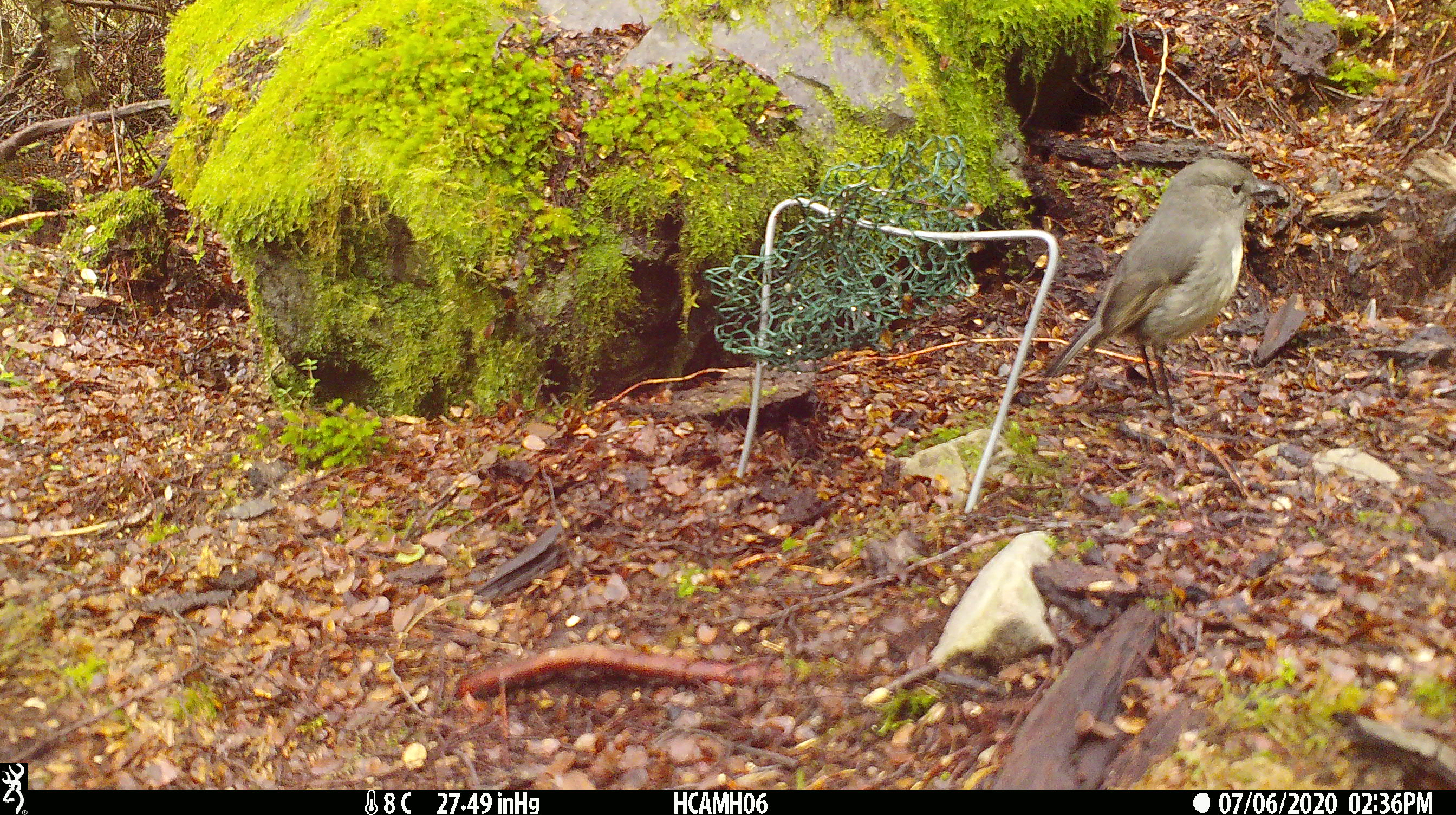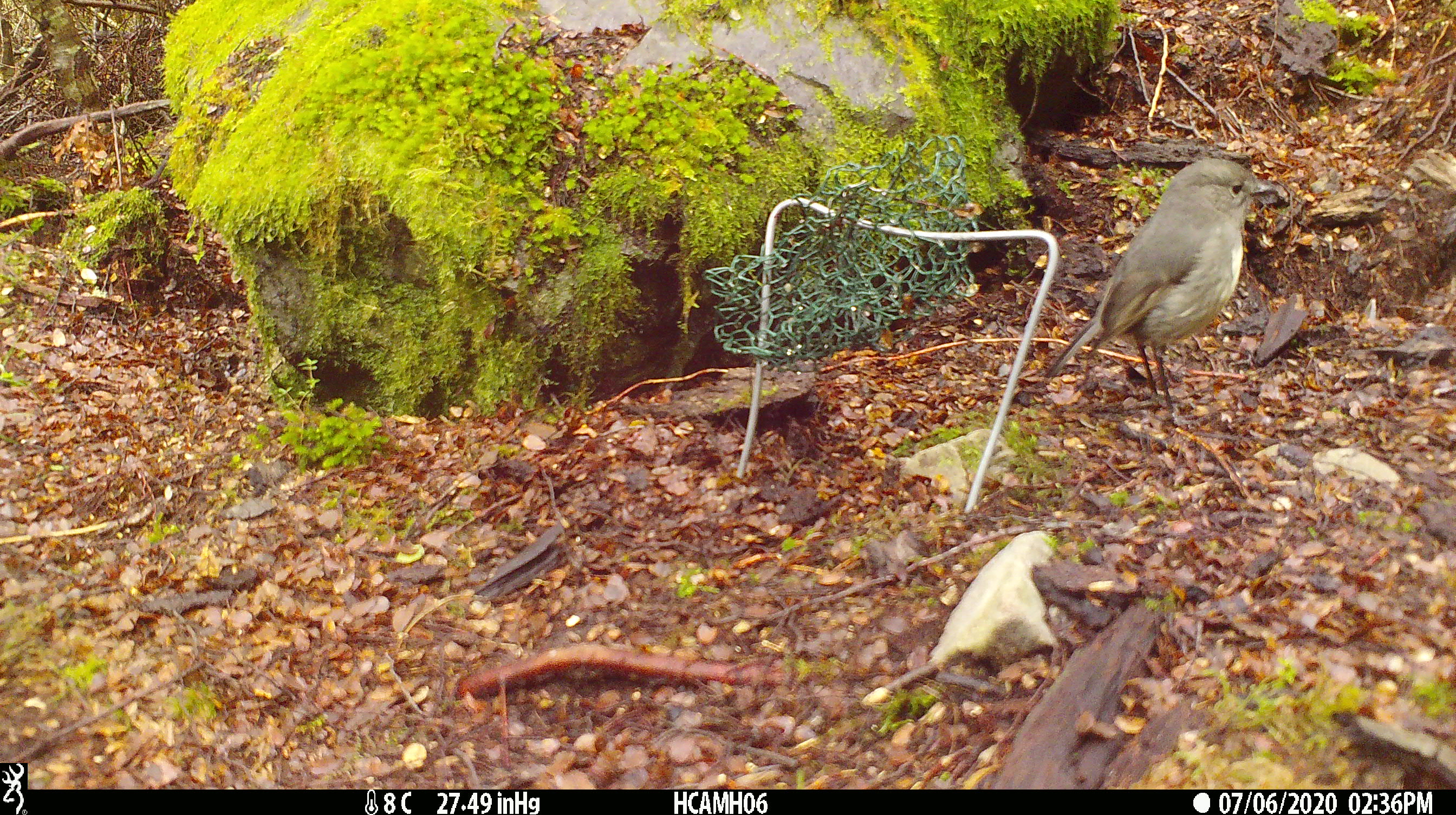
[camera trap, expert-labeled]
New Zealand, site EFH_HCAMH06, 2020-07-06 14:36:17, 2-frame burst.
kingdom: Animalia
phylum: Chordata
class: Aves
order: Passeriformes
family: Petroicidae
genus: Petroica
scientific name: Petroica australis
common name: new zealand robin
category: robin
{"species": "robin (new zealand robin) (Petroica australis)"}